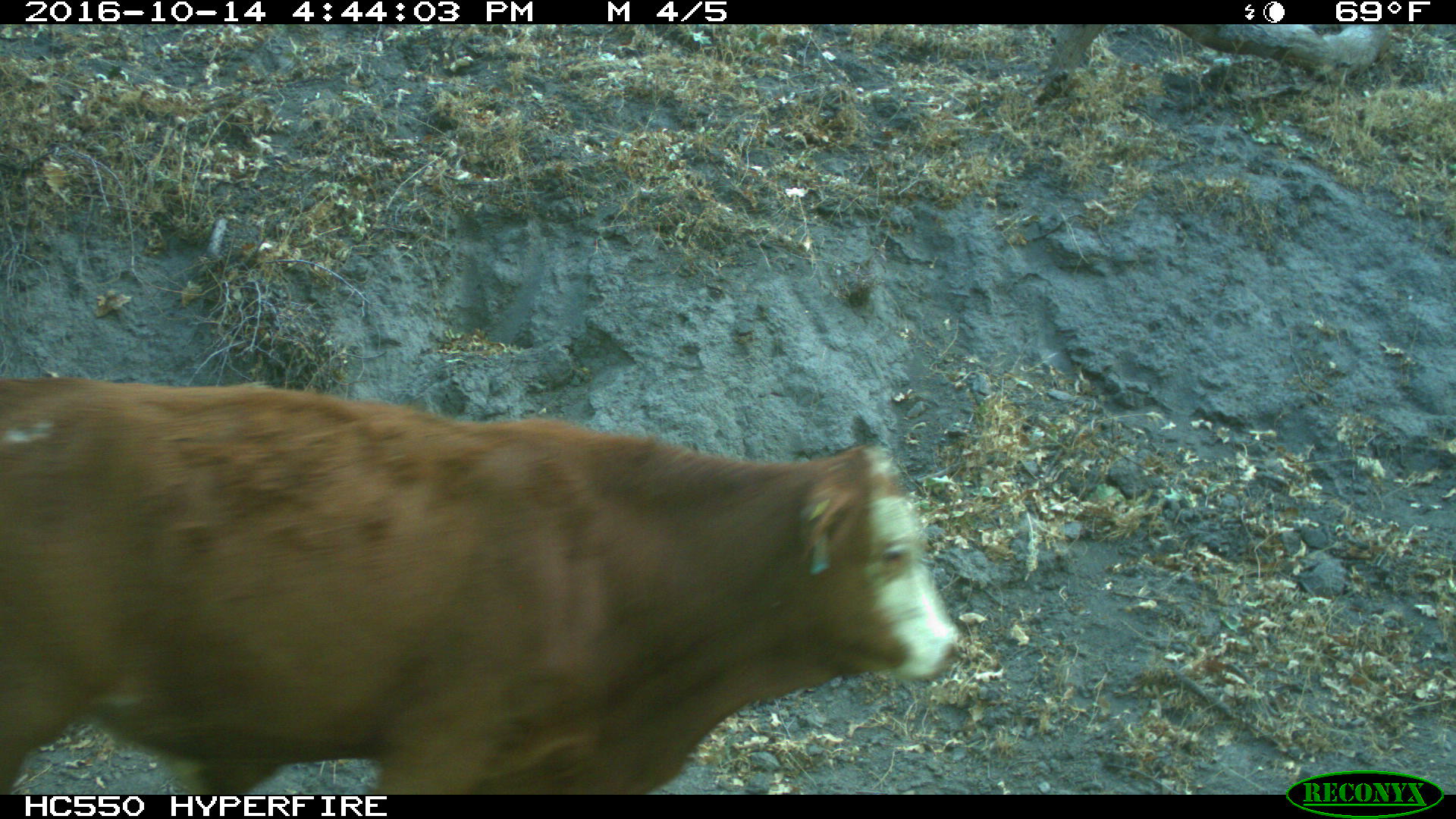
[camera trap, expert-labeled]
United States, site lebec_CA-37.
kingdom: Animalia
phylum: Chordata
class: Mammalia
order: Artiodactyla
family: Bovidae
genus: Bos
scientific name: Bos taurus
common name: domestic cow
Bos taurus (domestic cow).